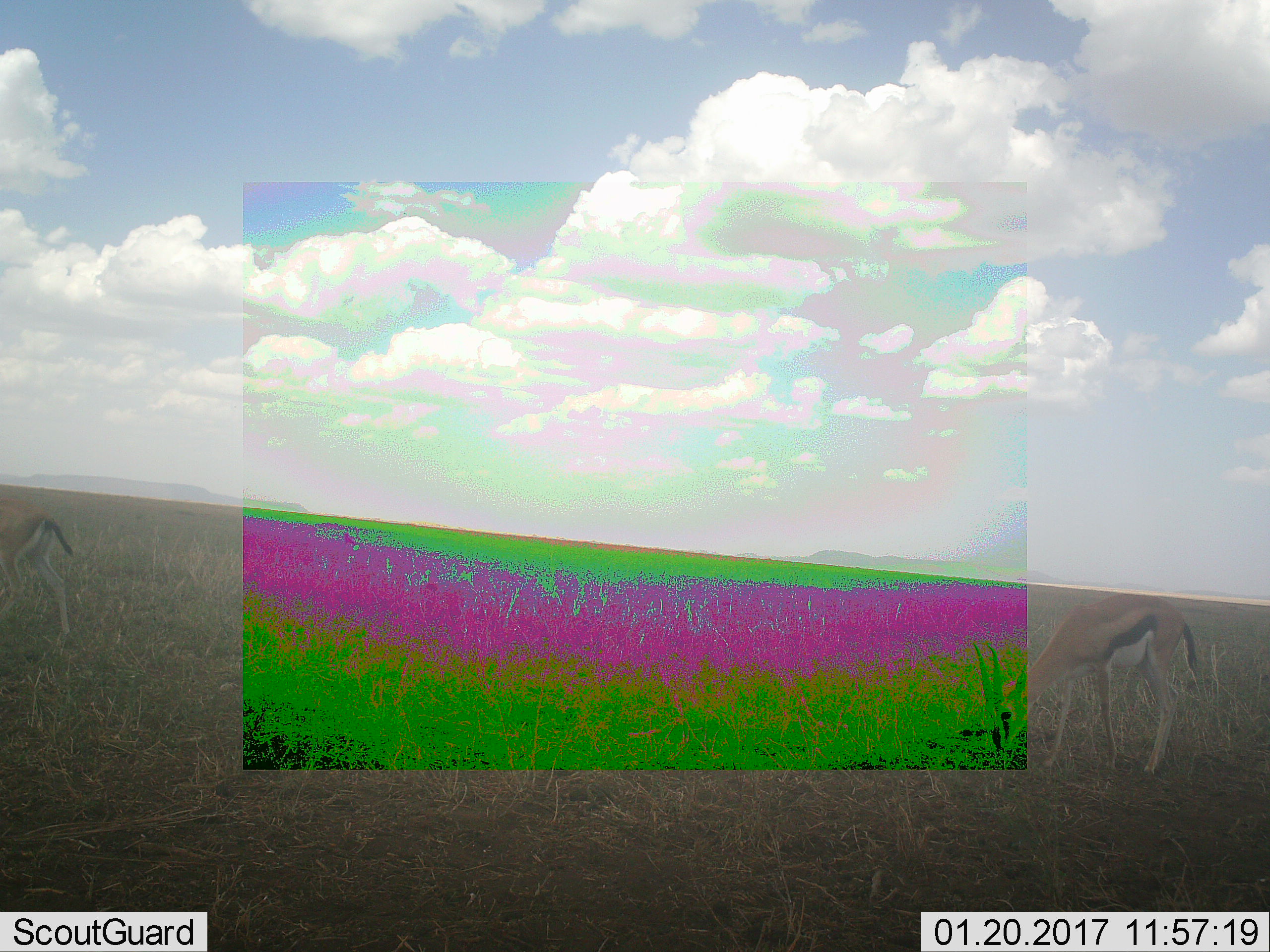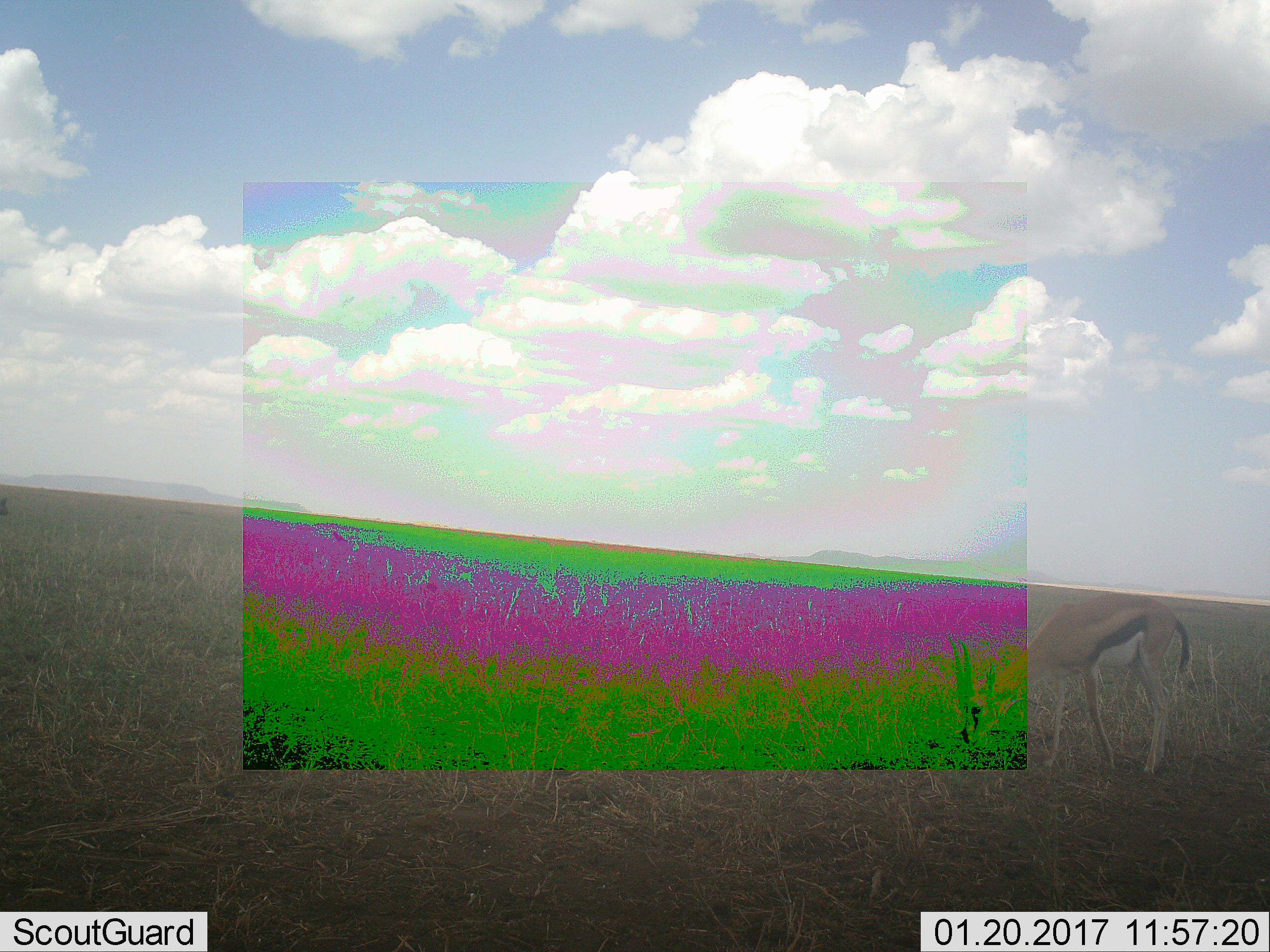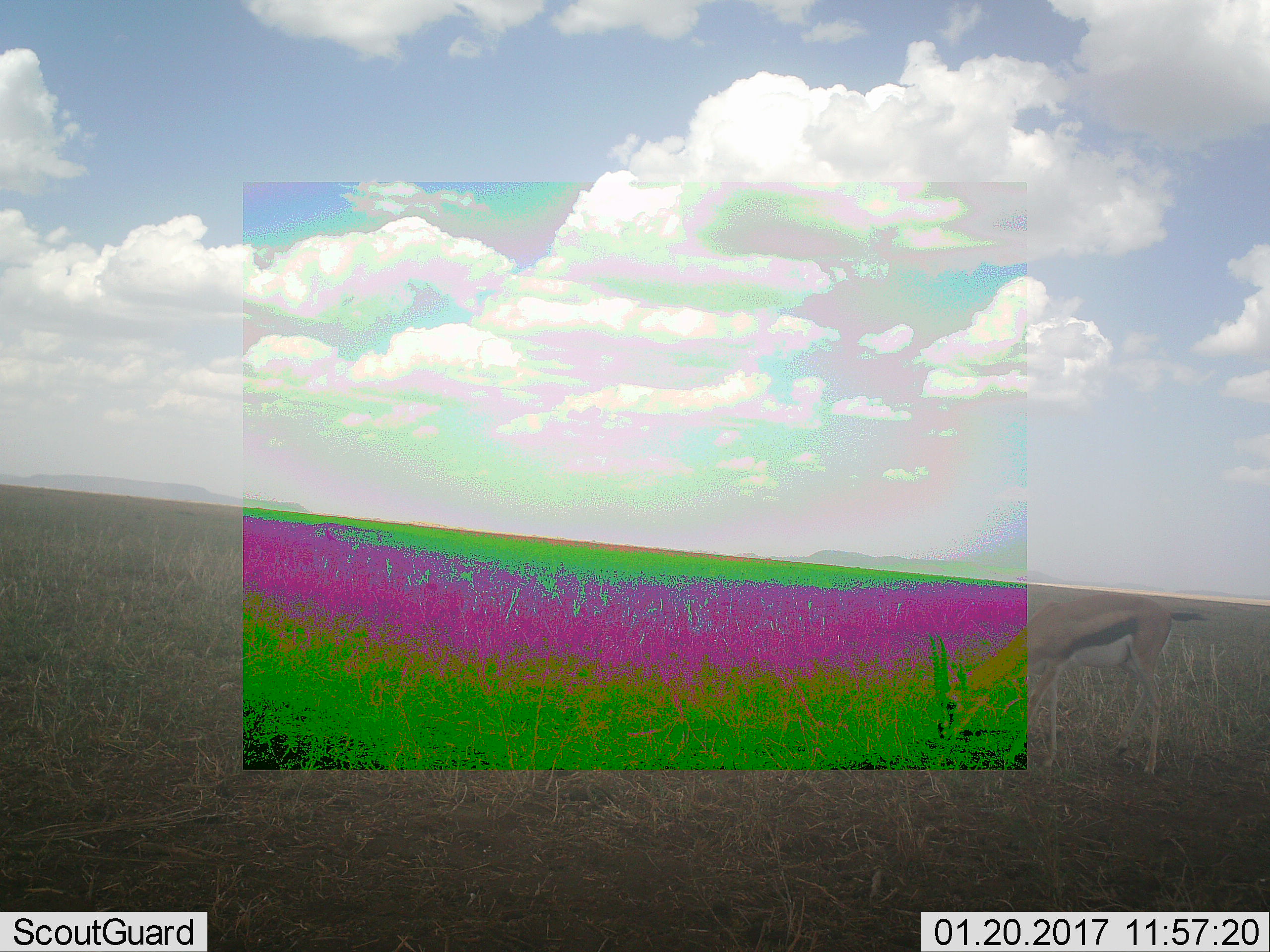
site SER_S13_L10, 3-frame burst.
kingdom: Animalia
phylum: Chordata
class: Mammalia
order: Artiodactyla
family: Bovidae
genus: Eudorcas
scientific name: Eudorcas thomsonii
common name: thomson's gazelle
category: gazellethomsons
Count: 2.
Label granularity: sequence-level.